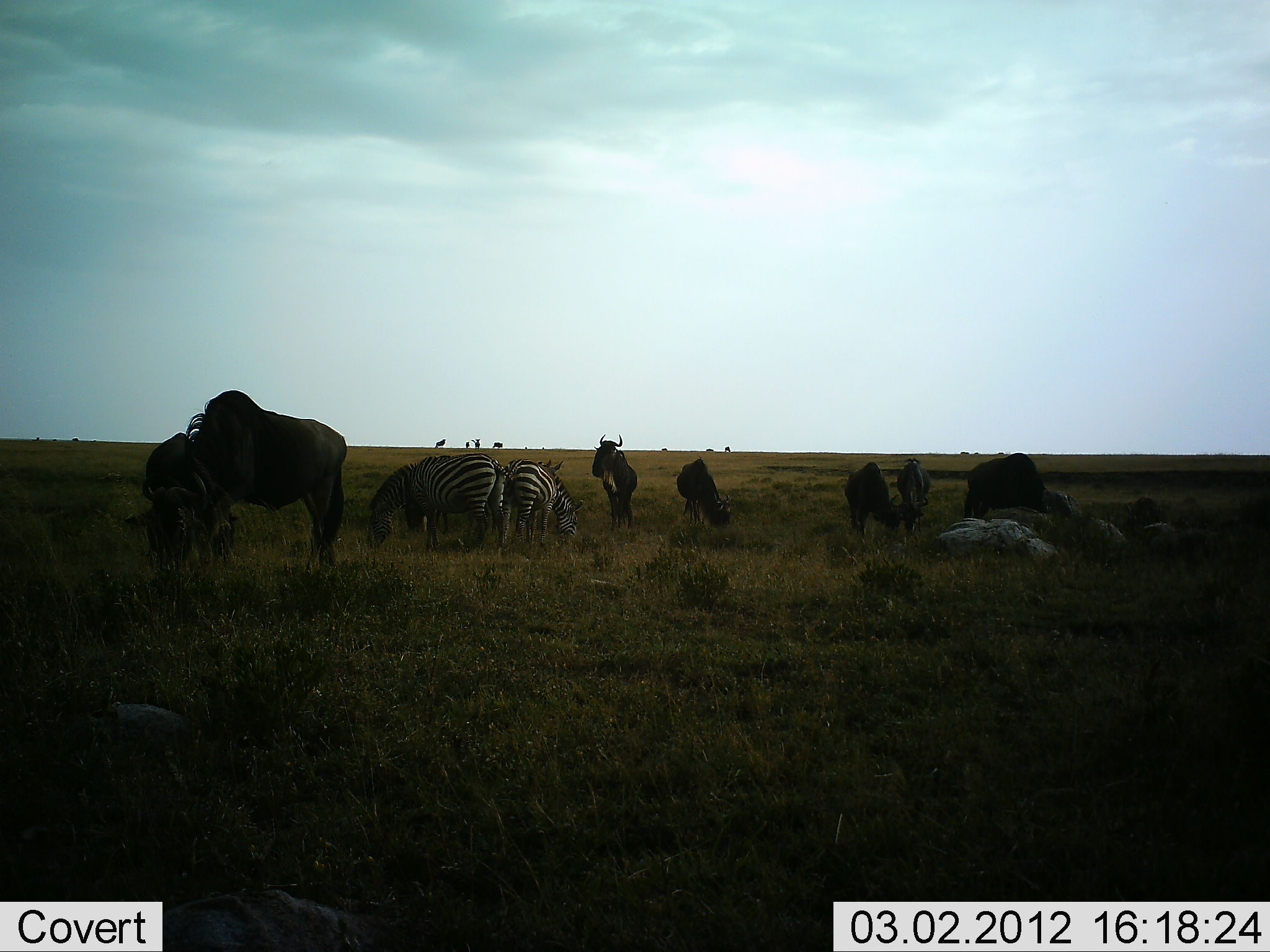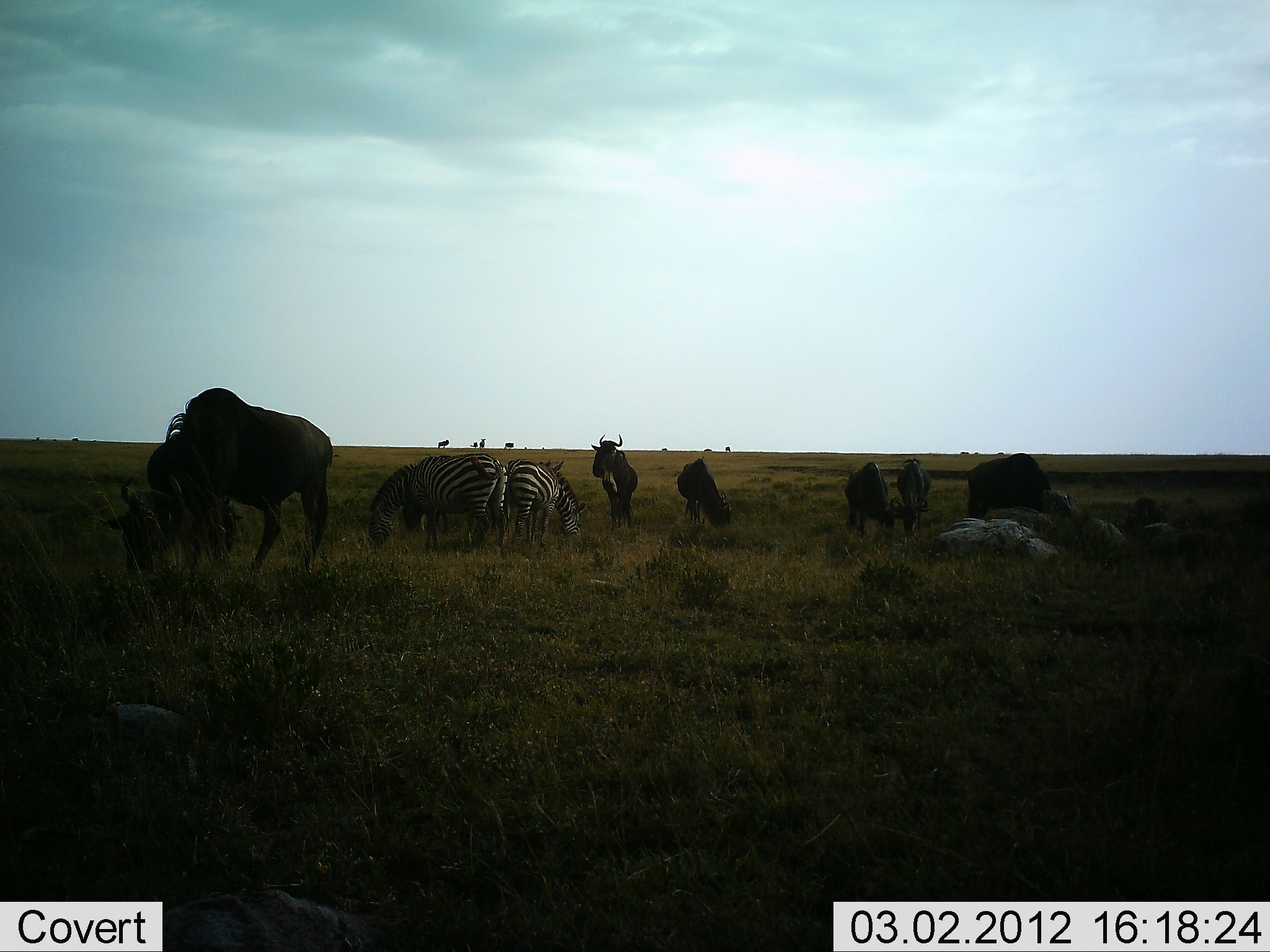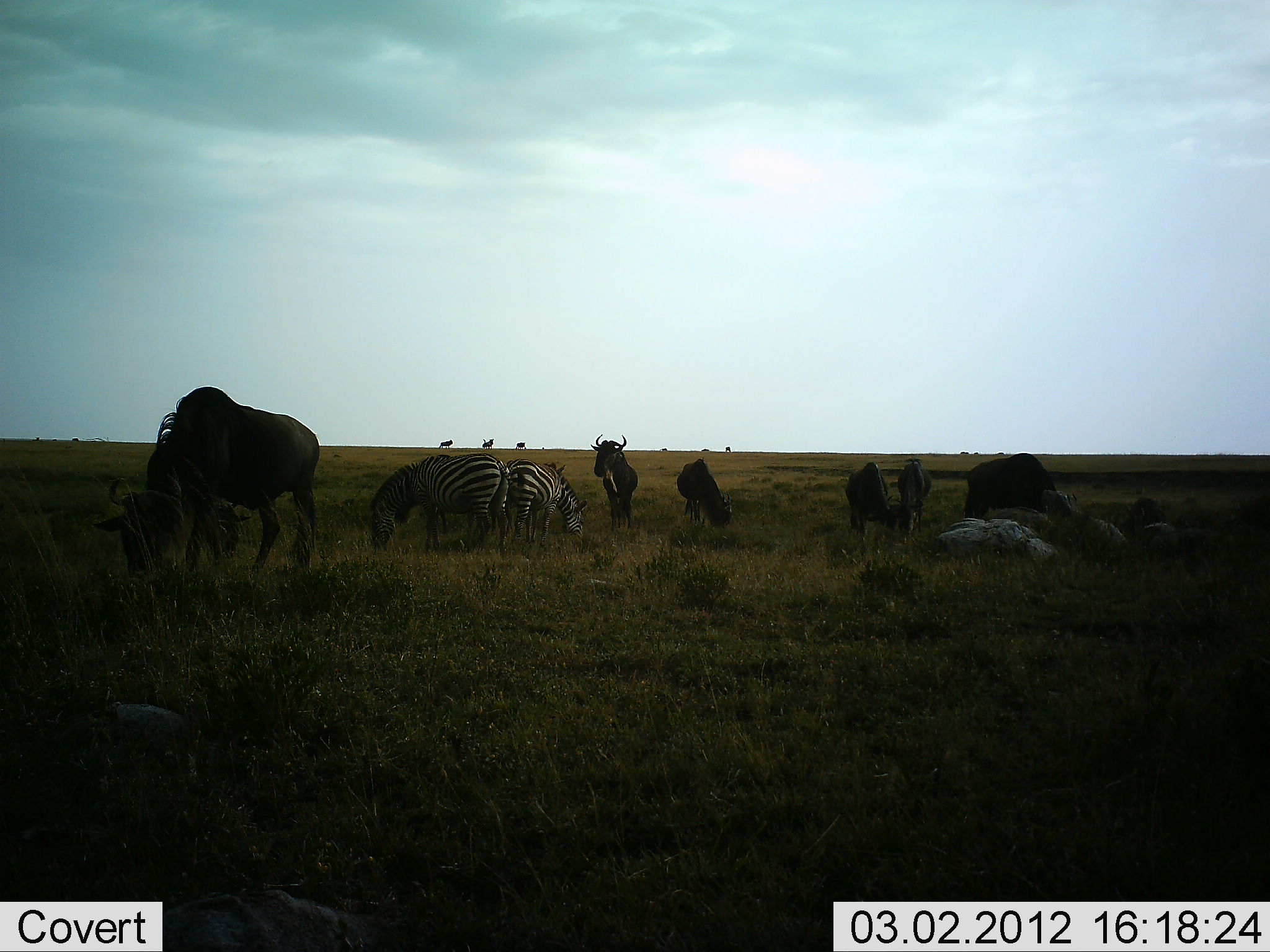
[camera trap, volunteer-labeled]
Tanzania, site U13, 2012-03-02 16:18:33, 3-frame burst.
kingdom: Animalia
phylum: Chordata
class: Mammalia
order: Artiodactyla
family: Bovidae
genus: Connochaetes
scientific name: Connochaetes taurinus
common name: blue wildebeest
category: wildebeest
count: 7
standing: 67%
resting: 14%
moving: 10%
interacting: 0%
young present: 10%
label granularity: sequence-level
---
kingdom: Animalia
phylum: Chordata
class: Mammalia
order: Perissodactyla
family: Equidae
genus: Equus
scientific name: Equus quagga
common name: plains zebra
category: zebra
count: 3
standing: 30%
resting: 4%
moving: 4%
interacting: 0%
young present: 0%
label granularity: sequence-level